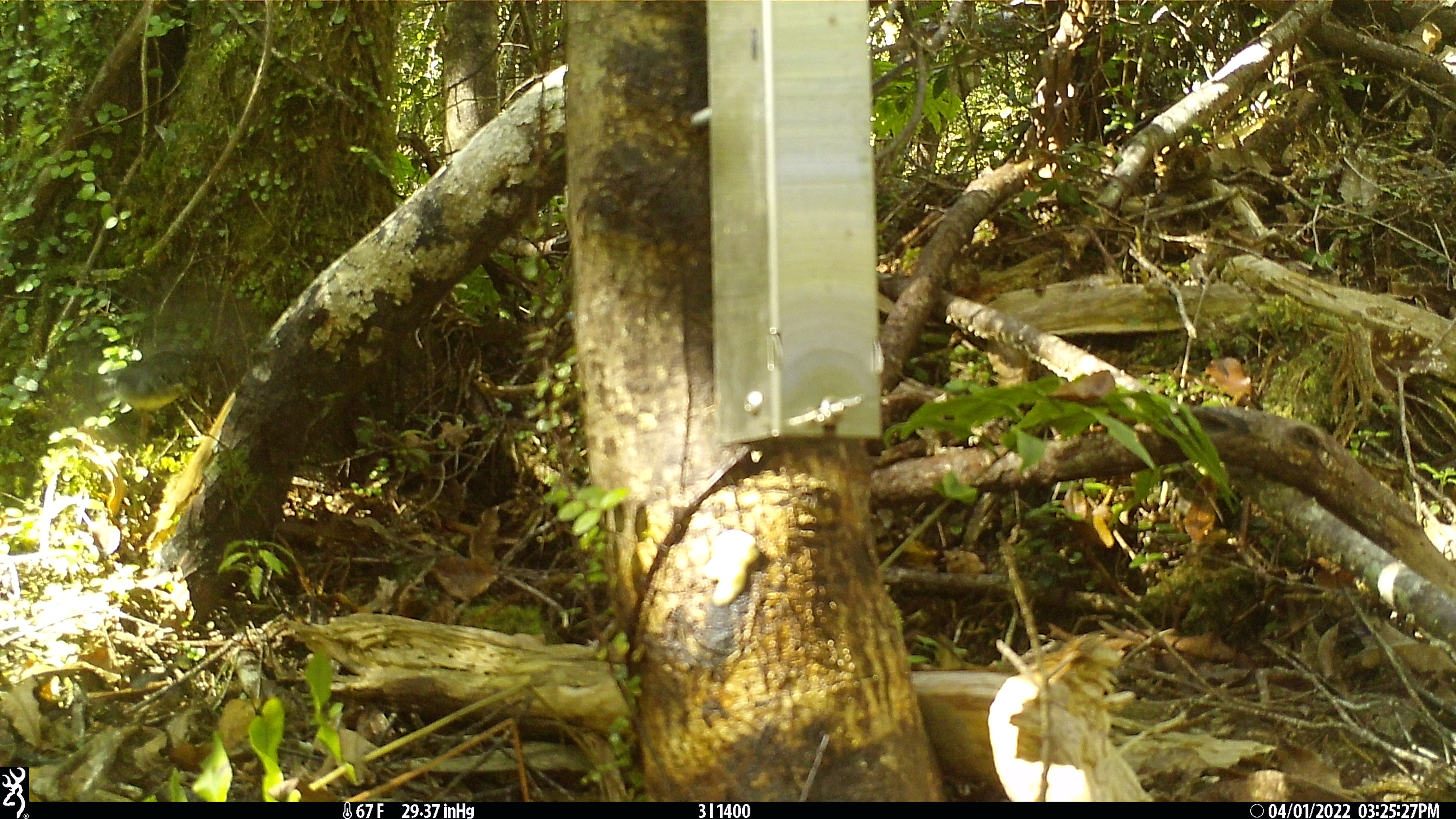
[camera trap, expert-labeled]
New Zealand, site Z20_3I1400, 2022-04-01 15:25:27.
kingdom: Animalia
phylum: Chordata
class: Aves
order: Passeriformes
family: Petroicidae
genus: Petroica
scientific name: Petroica macrocephala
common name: tomtit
Tomtit (Petroica macrocephala).